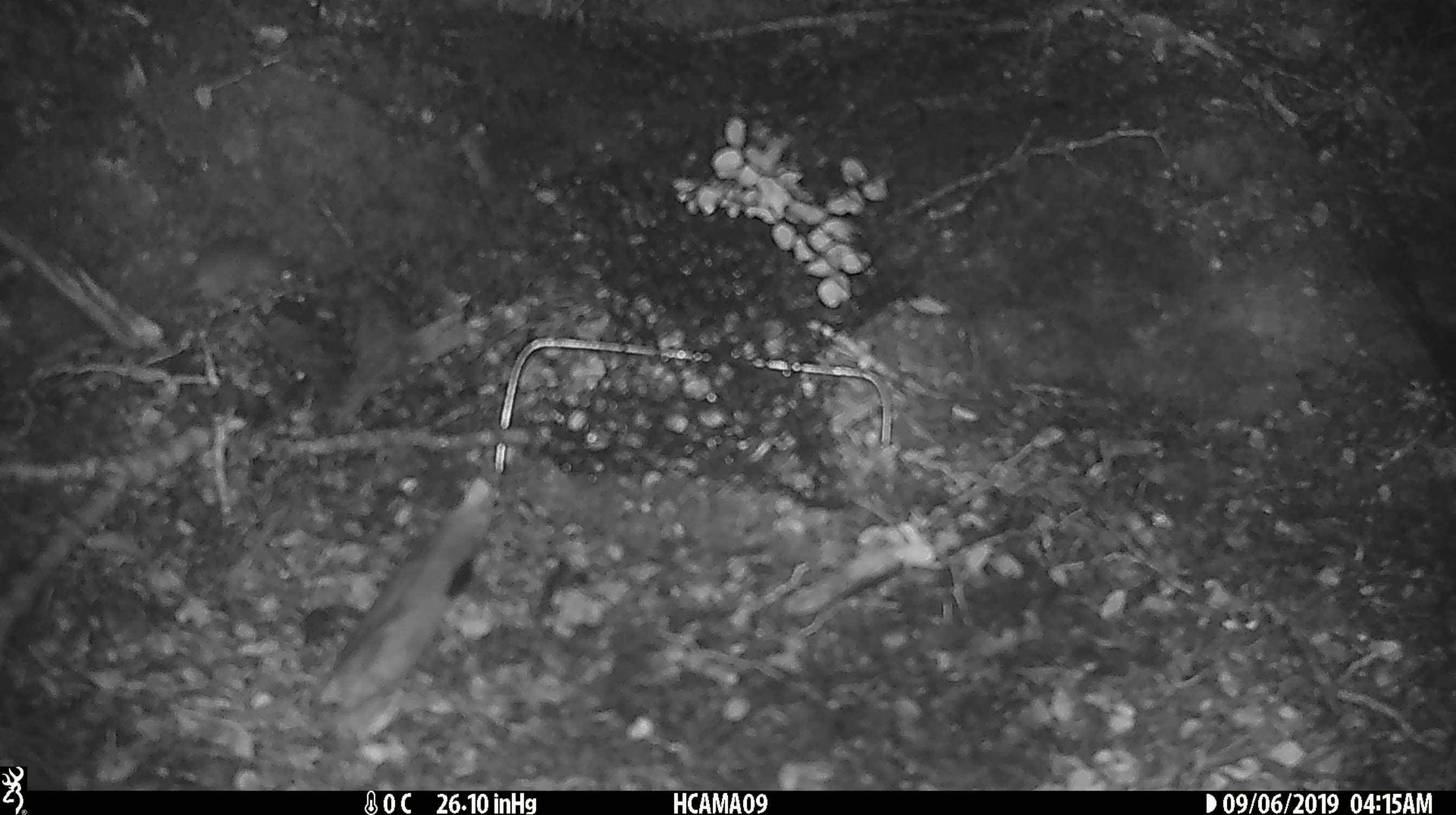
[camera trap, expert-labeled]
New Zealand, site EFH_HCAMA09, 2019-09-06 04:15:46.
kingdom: Animalia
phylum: Chordata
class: Mammalia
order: Rodentia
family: Muridae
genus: Mus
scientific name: Mus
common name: mouse